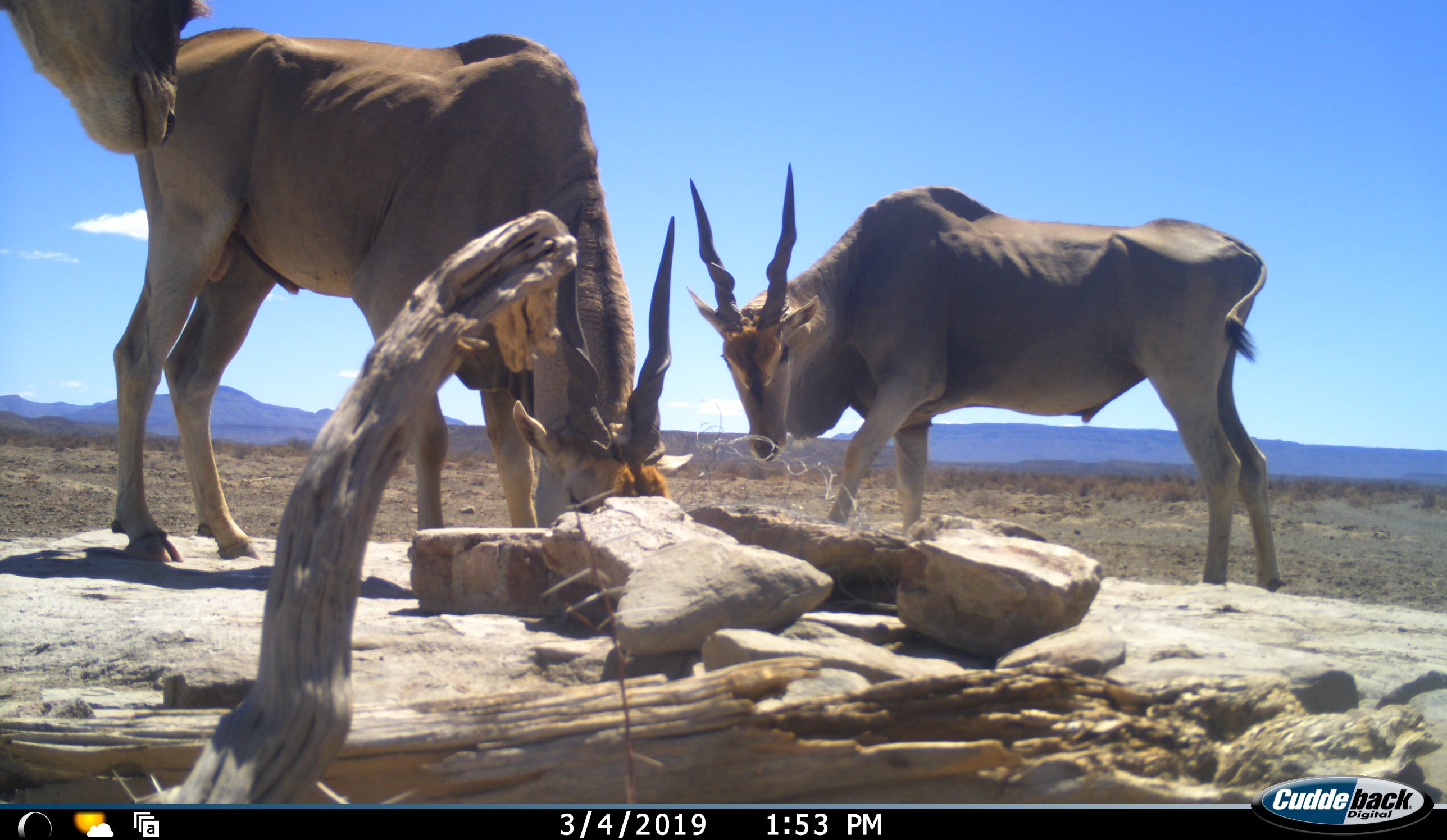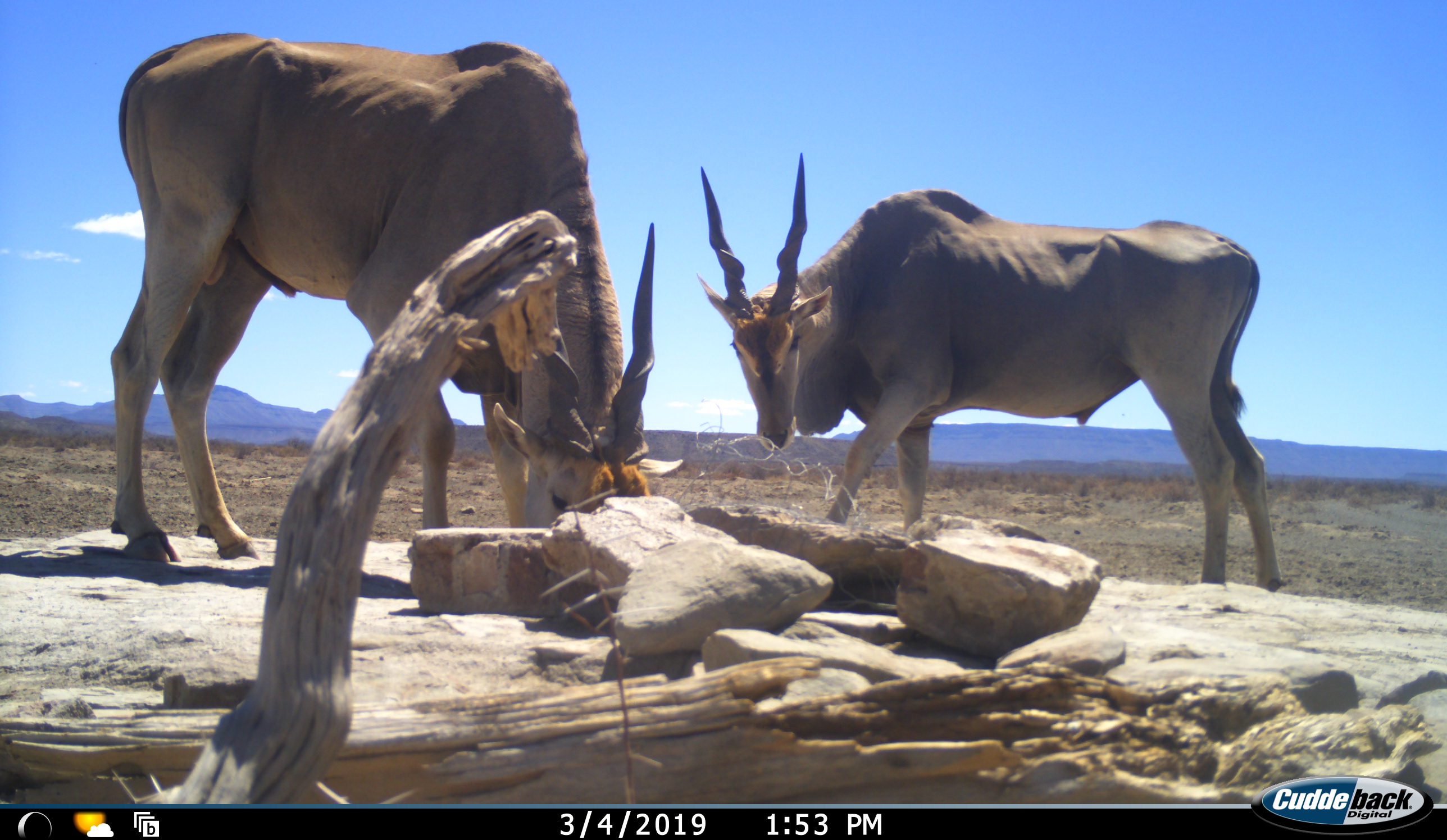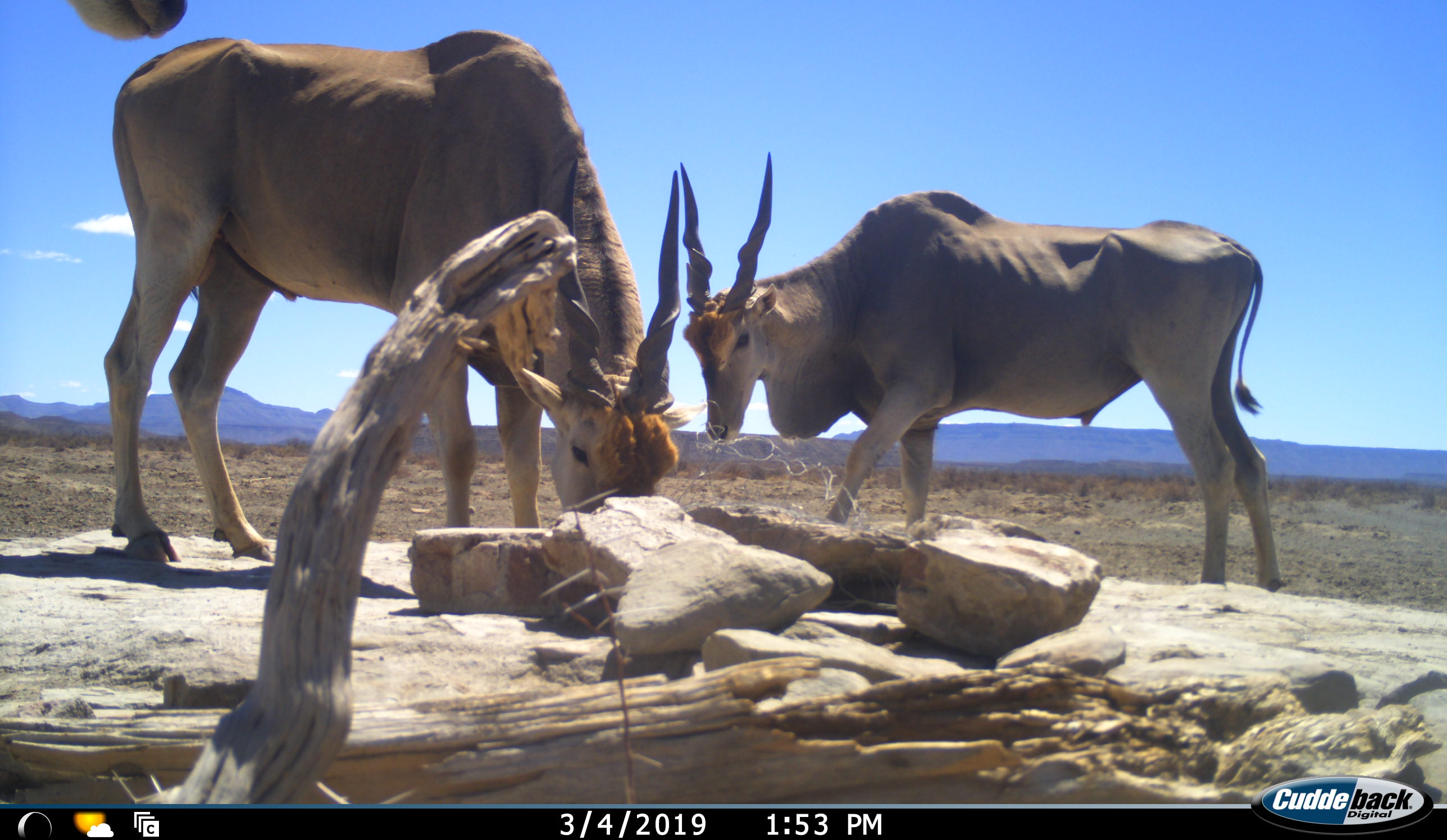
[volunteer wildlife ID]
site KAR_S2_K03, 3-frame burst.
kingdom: Animalia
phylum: Chordata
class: Mammalia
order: Artiodactyla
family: Bovidae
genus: Tragelaphus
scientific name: Tragelaphus oryx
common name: eland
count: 3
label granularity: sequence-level